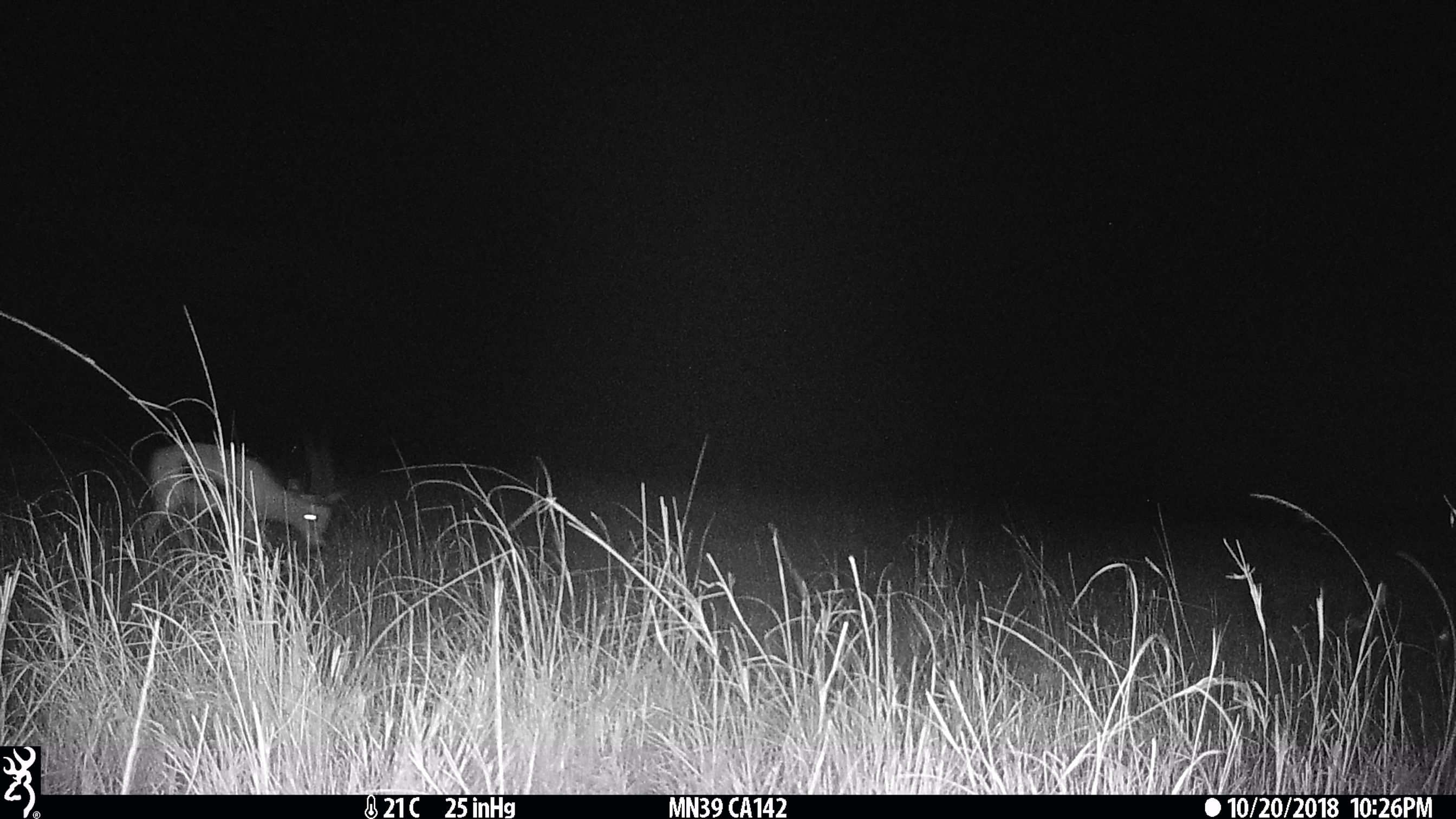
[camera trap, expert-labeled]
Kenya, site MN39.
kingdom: Animalia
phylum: Chordata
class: Mammalia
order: Artiodactyla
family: Bovidae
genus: Eudorcas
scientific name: Eudorcas thomsonii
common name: thomon's gazelle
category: gazelle thomsons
Gazelle thomsons (thomon's gazelle) (Eudorcas thomsonii).